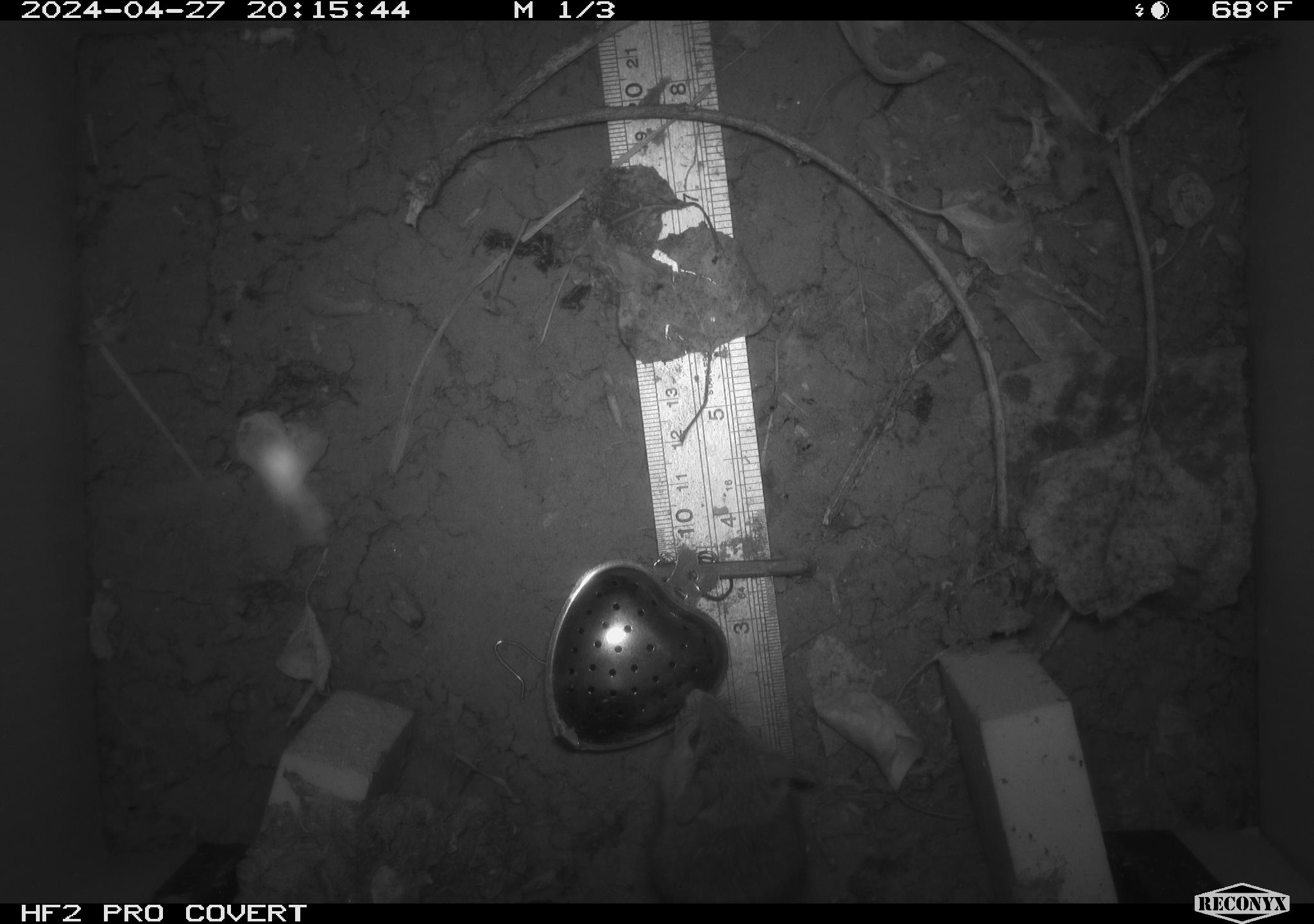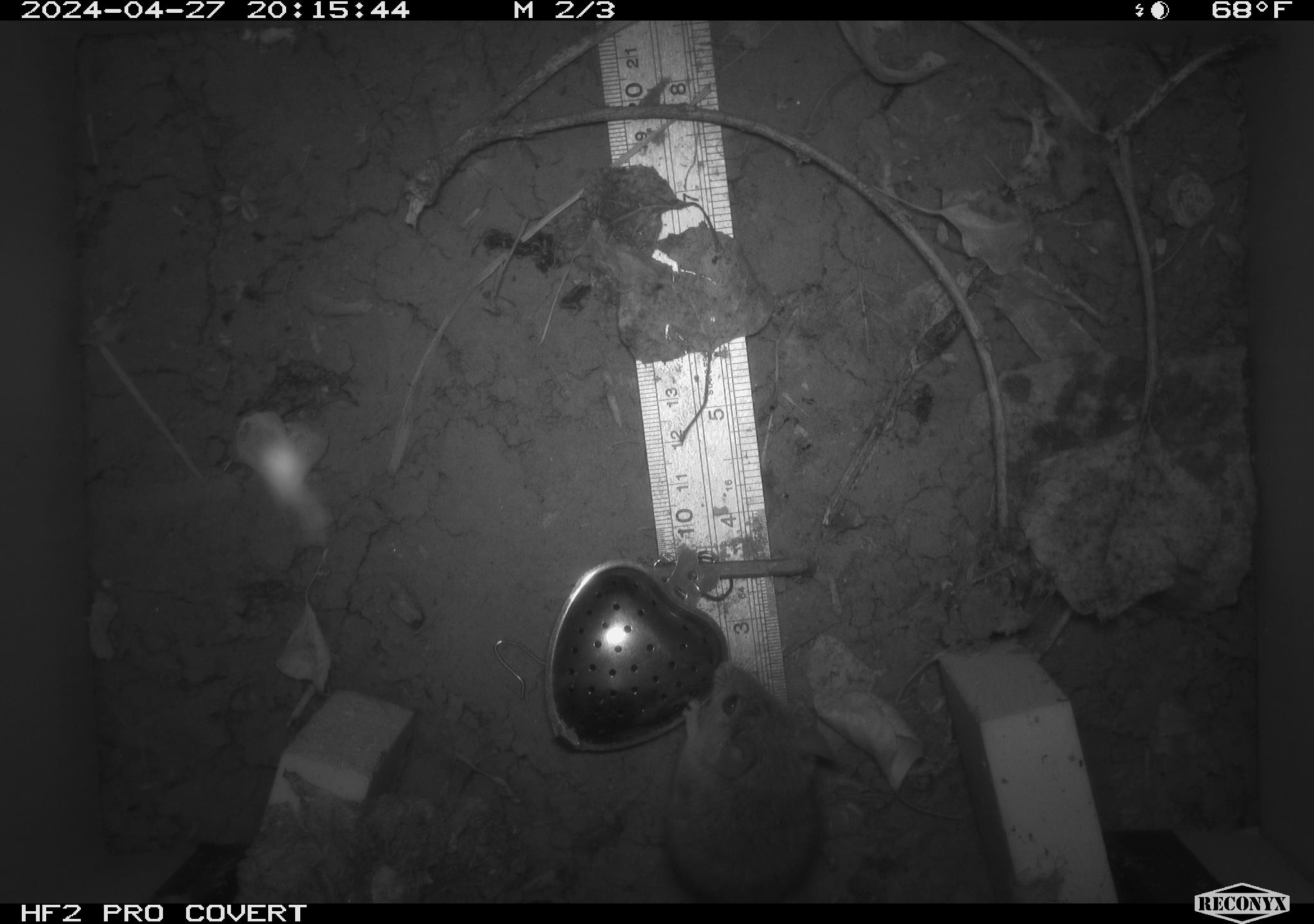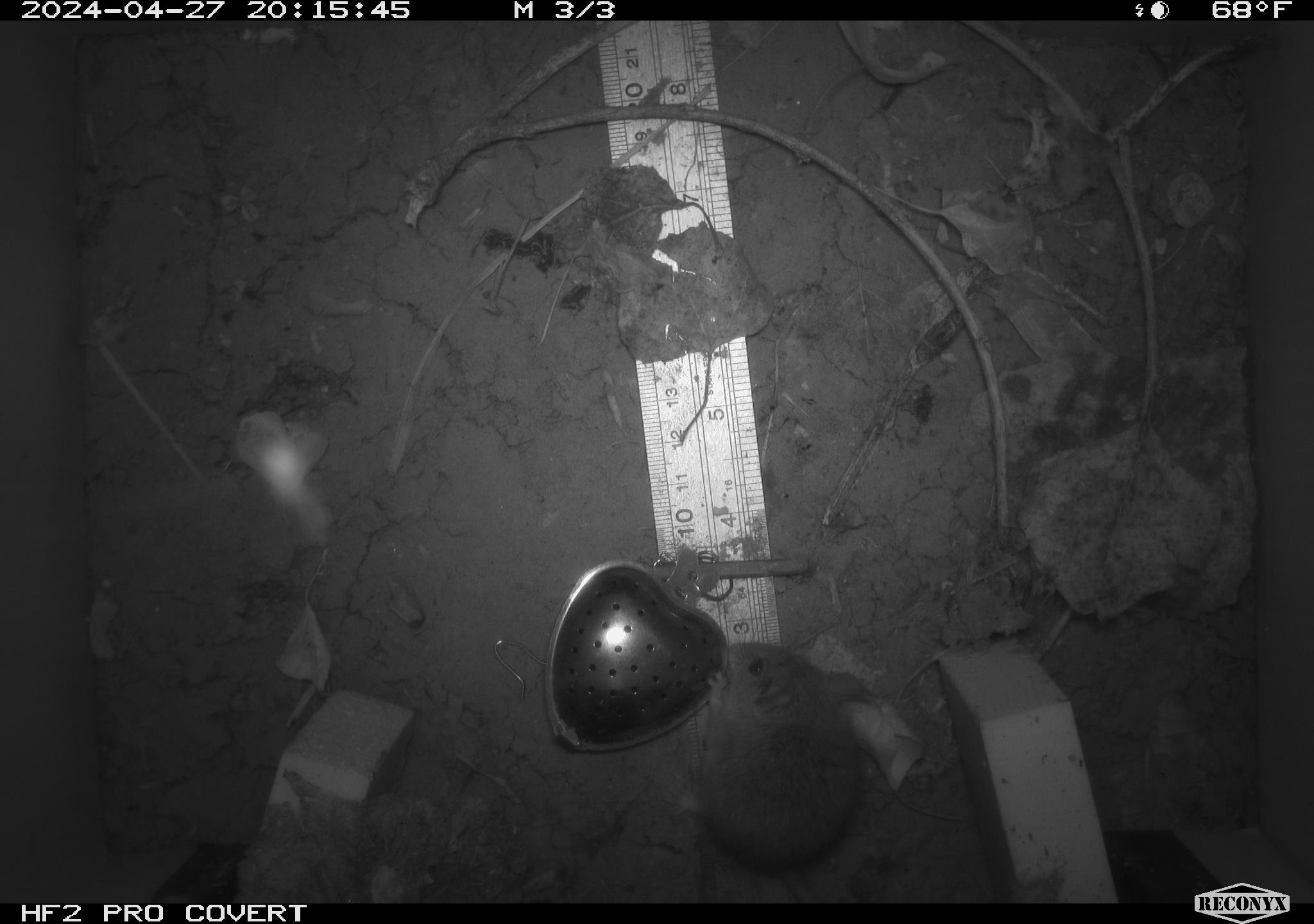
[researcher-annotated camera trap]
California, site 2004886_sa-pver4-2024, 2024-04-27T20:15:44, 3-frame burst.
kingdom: Animalia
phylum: Chordata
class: Mammalia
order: Rodentia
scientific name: Rodentia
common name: mouse species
Mouse species (Rodentia).